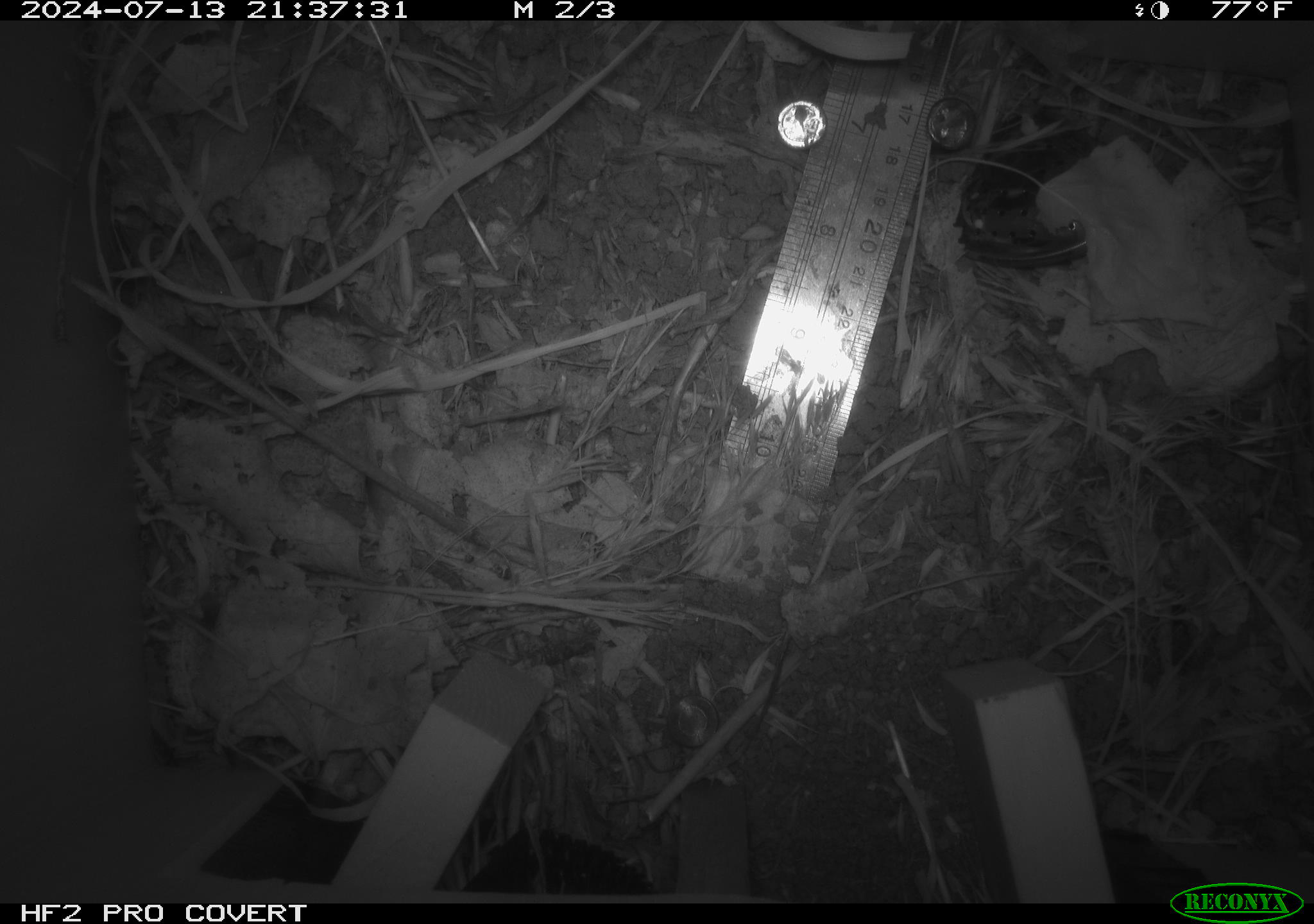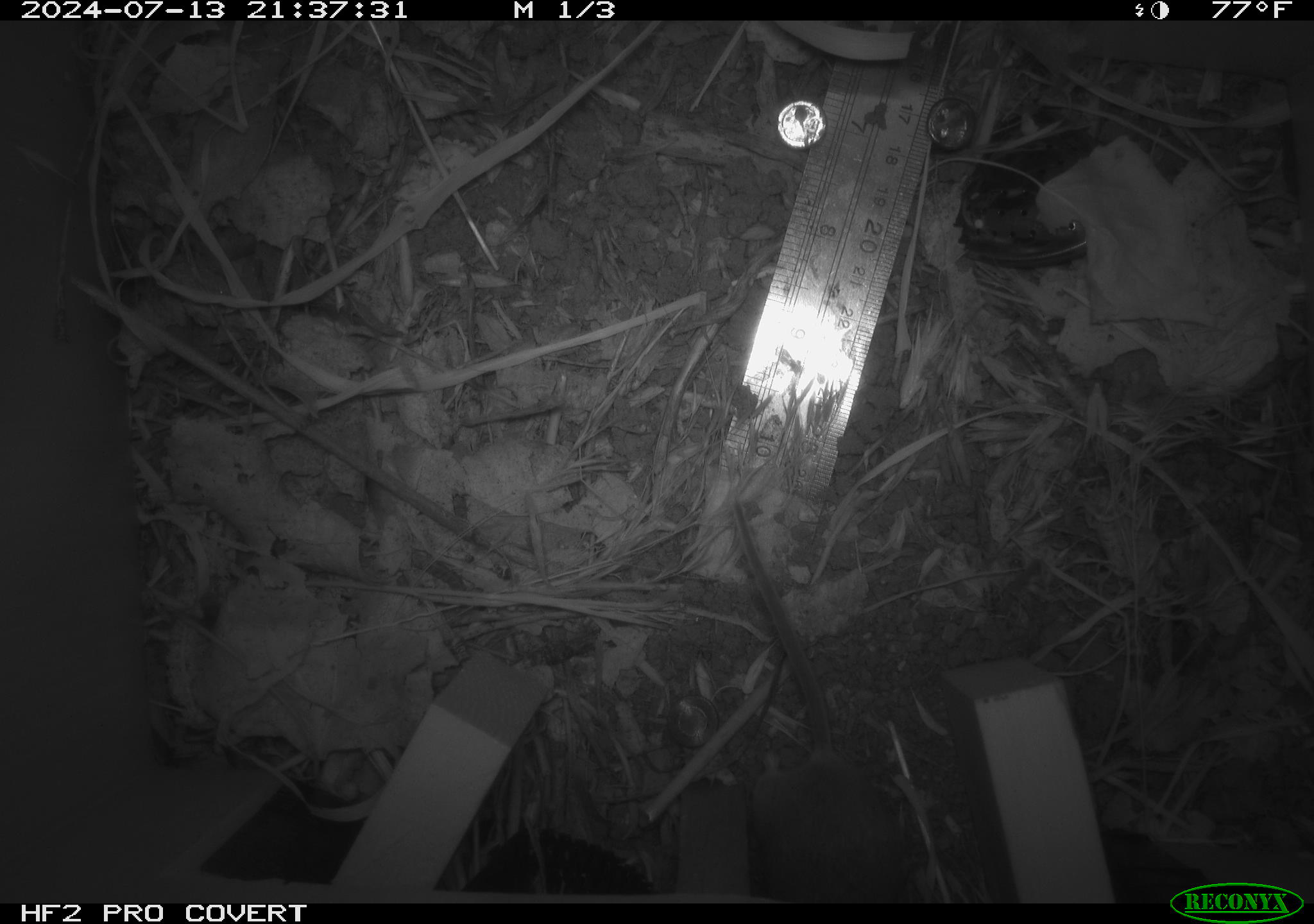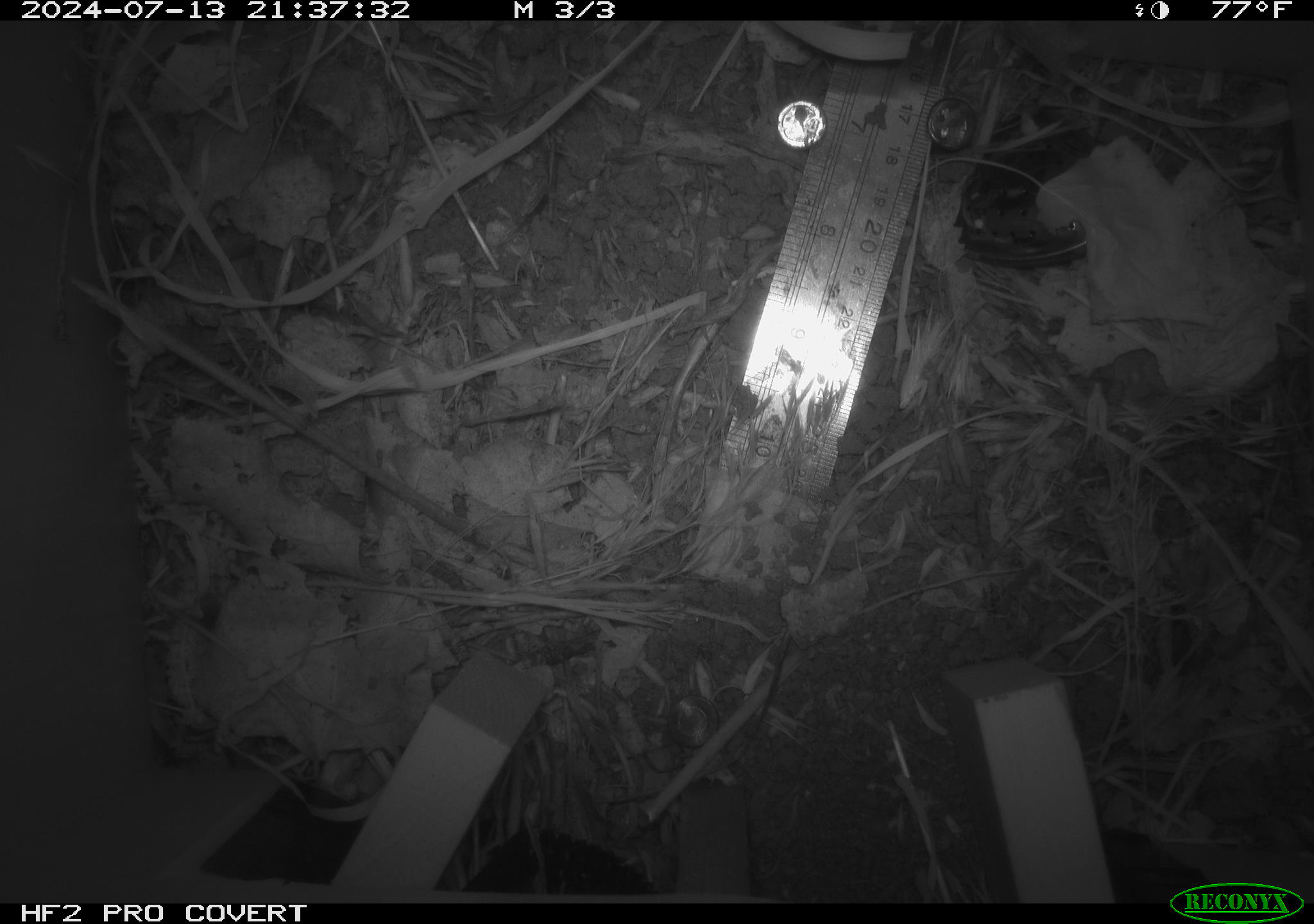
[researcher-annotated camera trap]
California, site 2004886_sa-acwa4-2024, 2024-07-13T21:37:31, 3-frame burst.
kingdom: Animalia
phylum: Chordata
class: Mammalia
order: Rodentia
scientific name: Rodentia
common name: mouse species